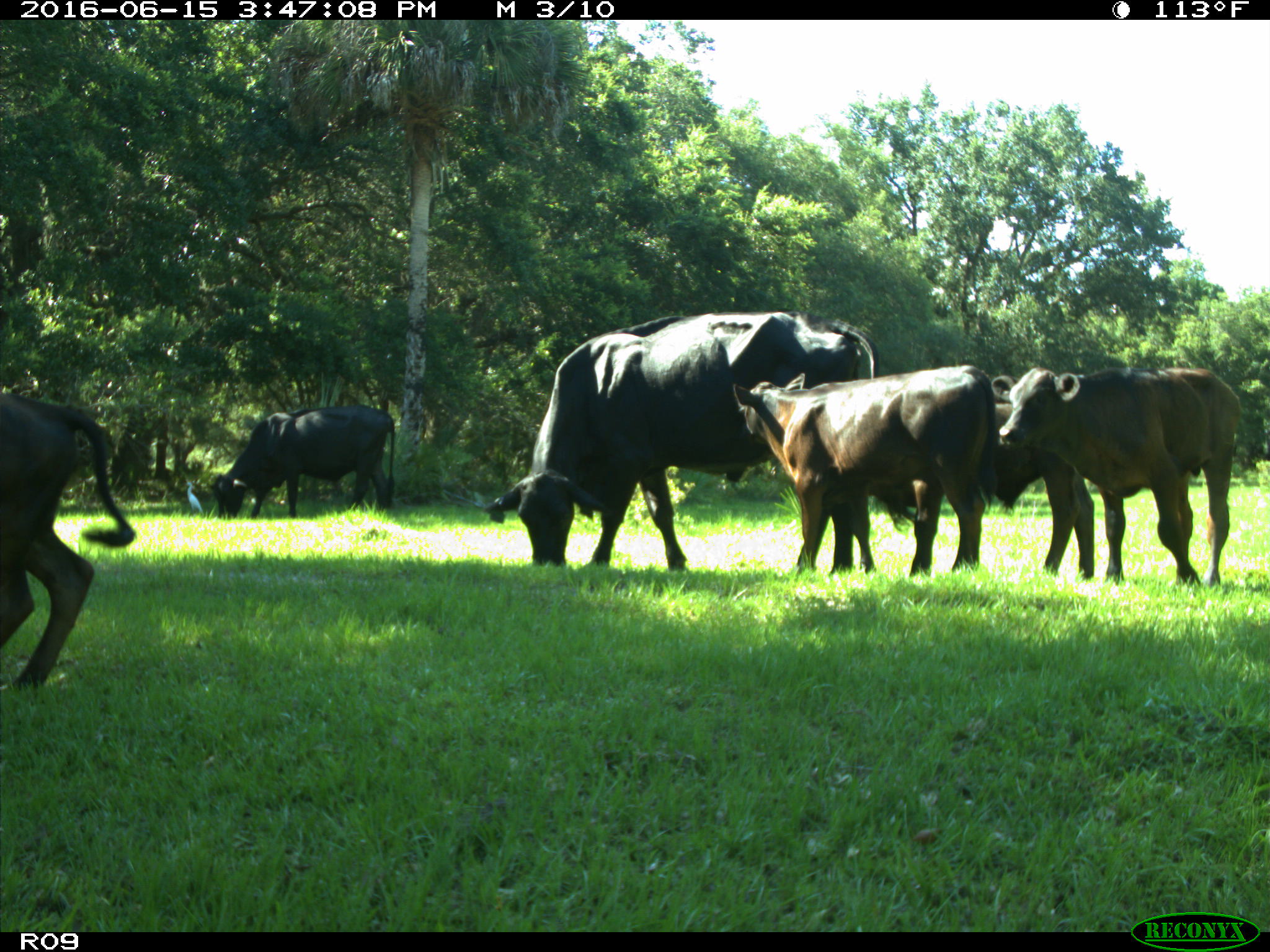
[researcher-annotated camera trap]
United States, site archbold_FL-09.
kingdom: Animalia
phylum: Chordata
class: Mammalia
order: Artiodactyla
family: Bovidae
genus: Bos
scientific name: Bos taurus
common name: domestic cow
Bos taurus (domestic cow).